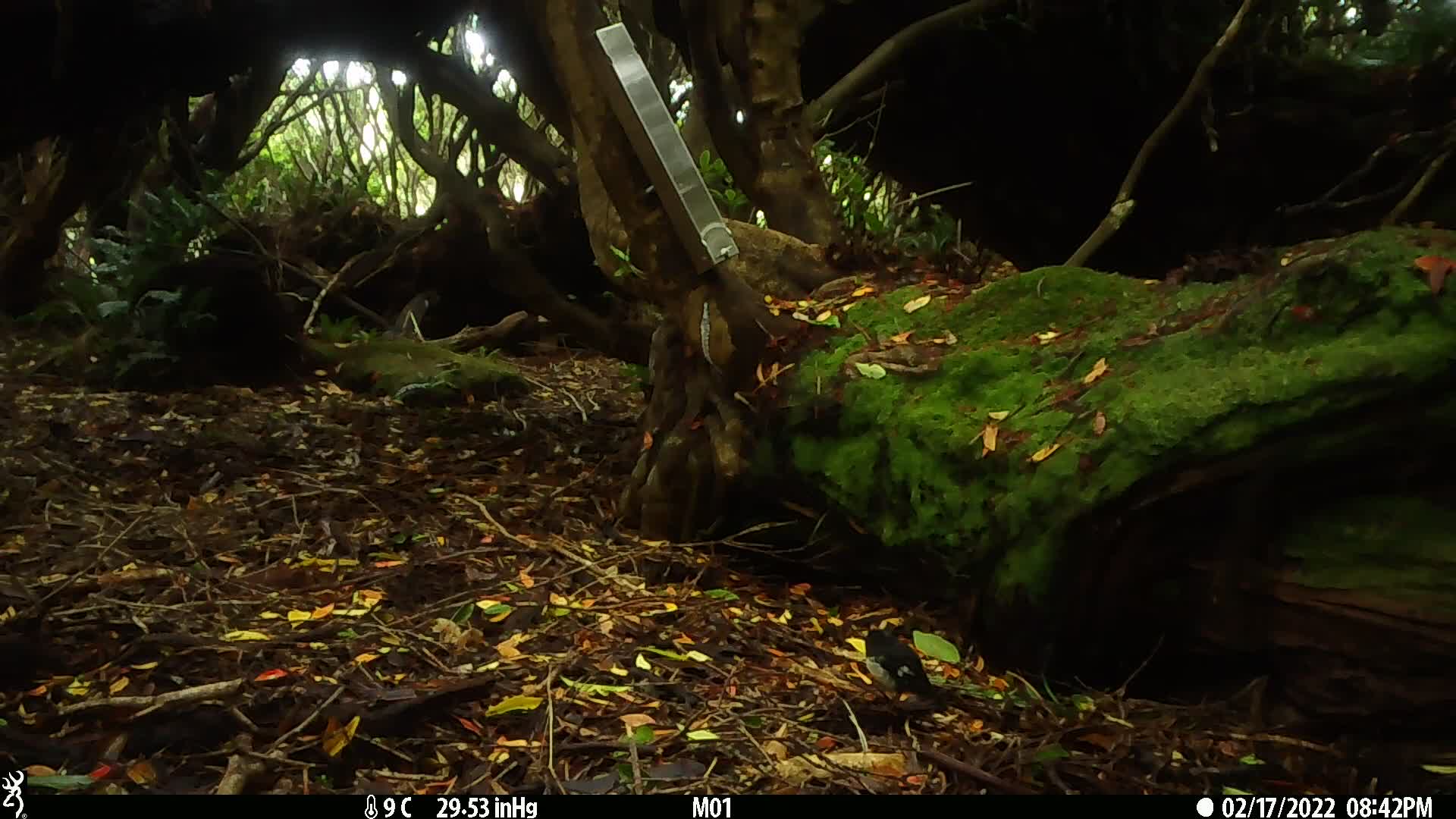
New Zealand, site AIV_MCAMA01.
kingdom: Animalia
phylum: Chordata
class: Aves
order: Passeriformes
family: Petroicidae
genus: Petroica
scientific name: Petroica macrocephala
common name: tomtit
Tomtit (Petroica macrocephala).